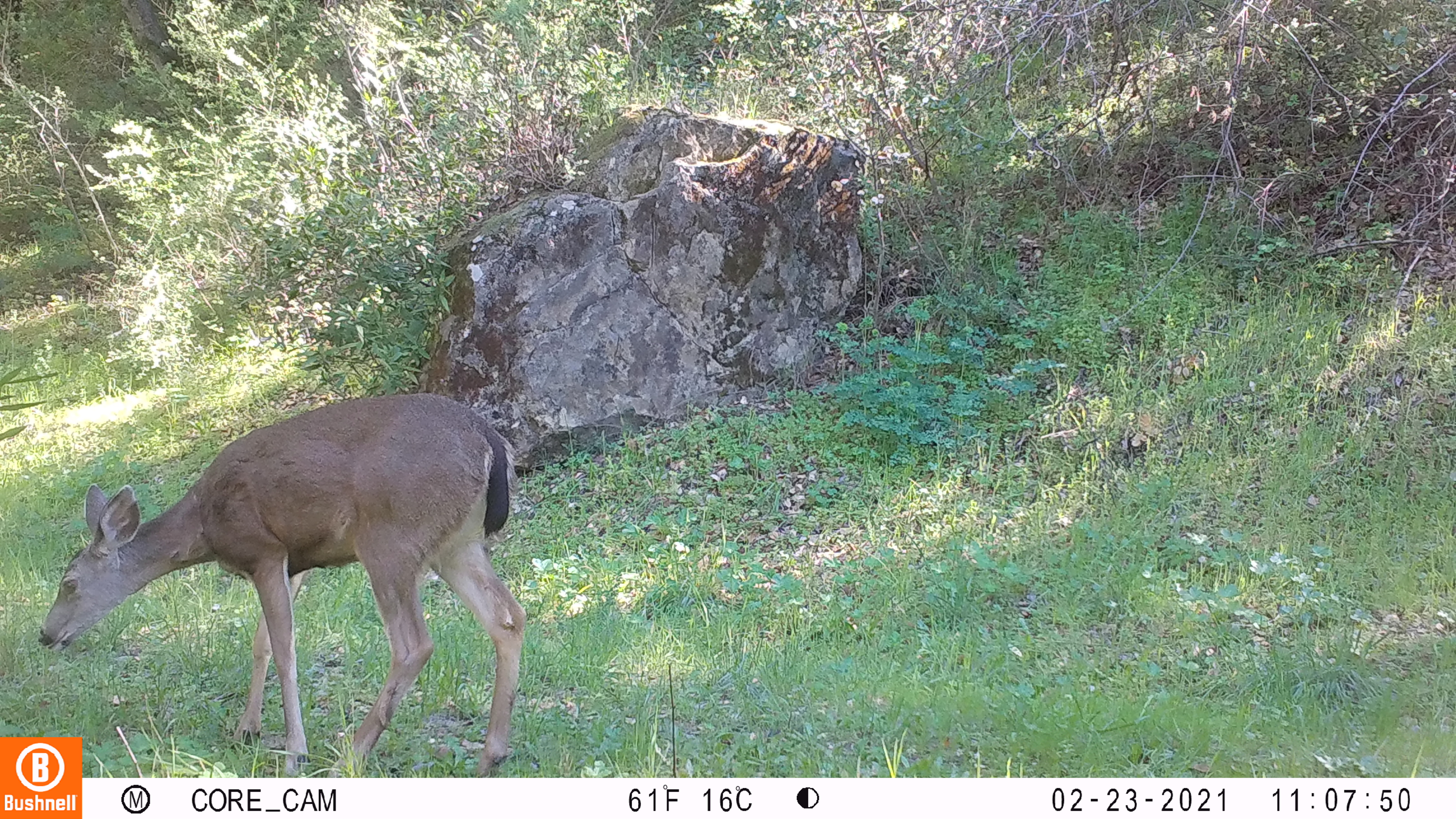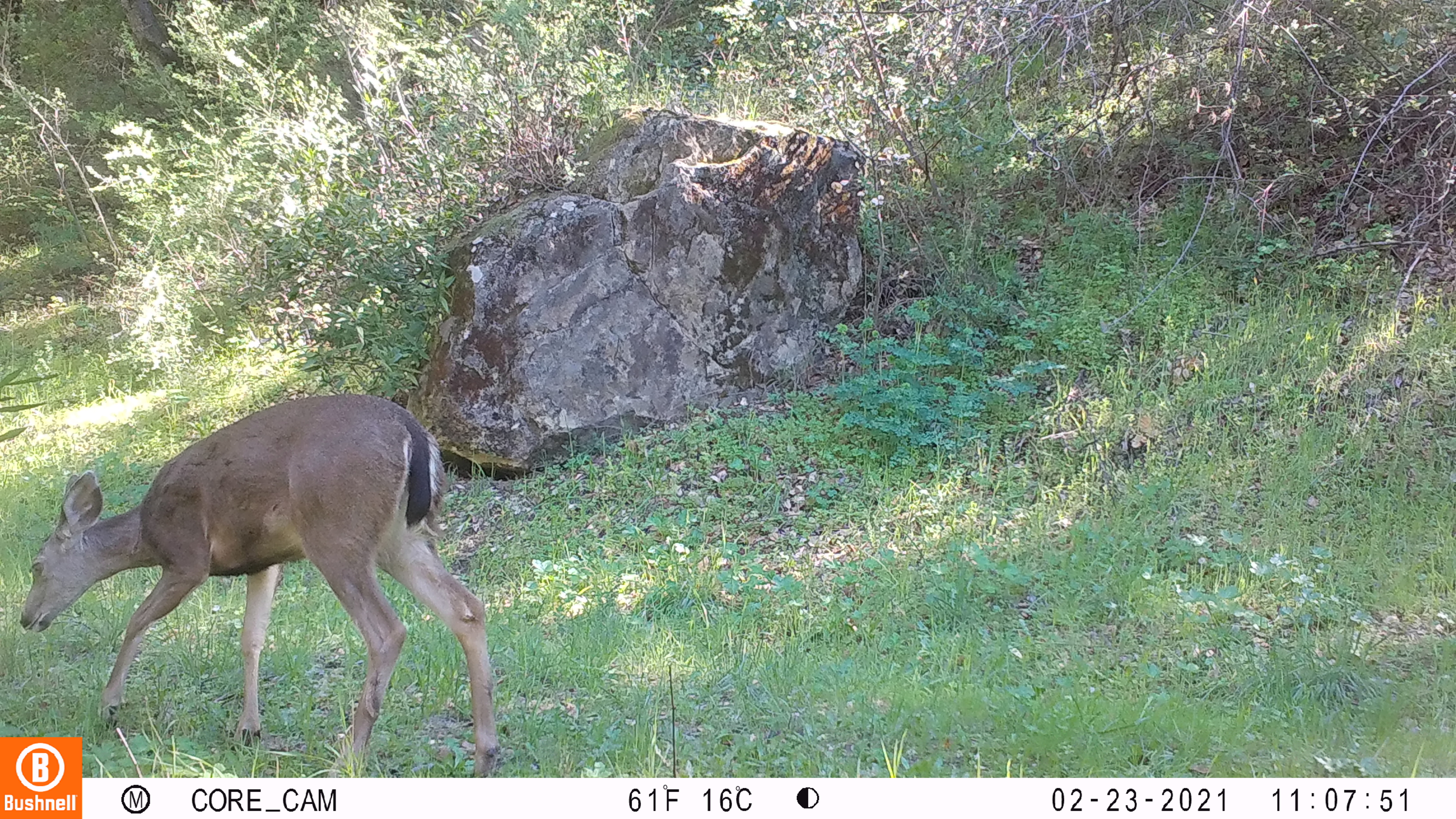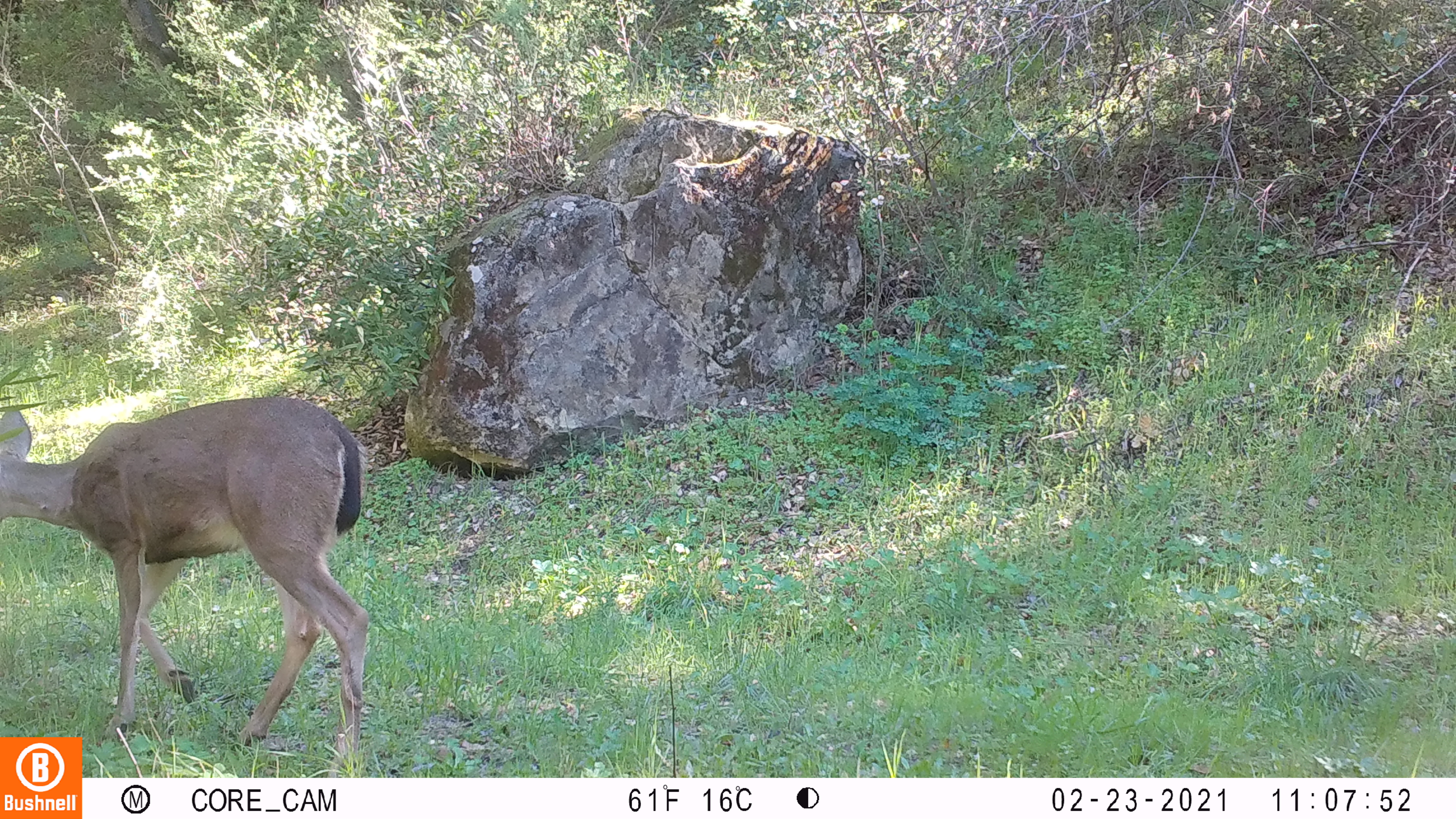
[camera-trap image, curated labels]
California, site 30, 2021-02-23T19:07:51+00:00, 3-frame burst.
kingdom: Animalia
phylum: Chordata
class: Mammalia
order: Artiodactyla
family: Cervidae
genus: Odocoileus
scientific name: Odocoileus hemionus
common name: mule deer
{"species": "mule deer (Odocoileus hemionus)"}